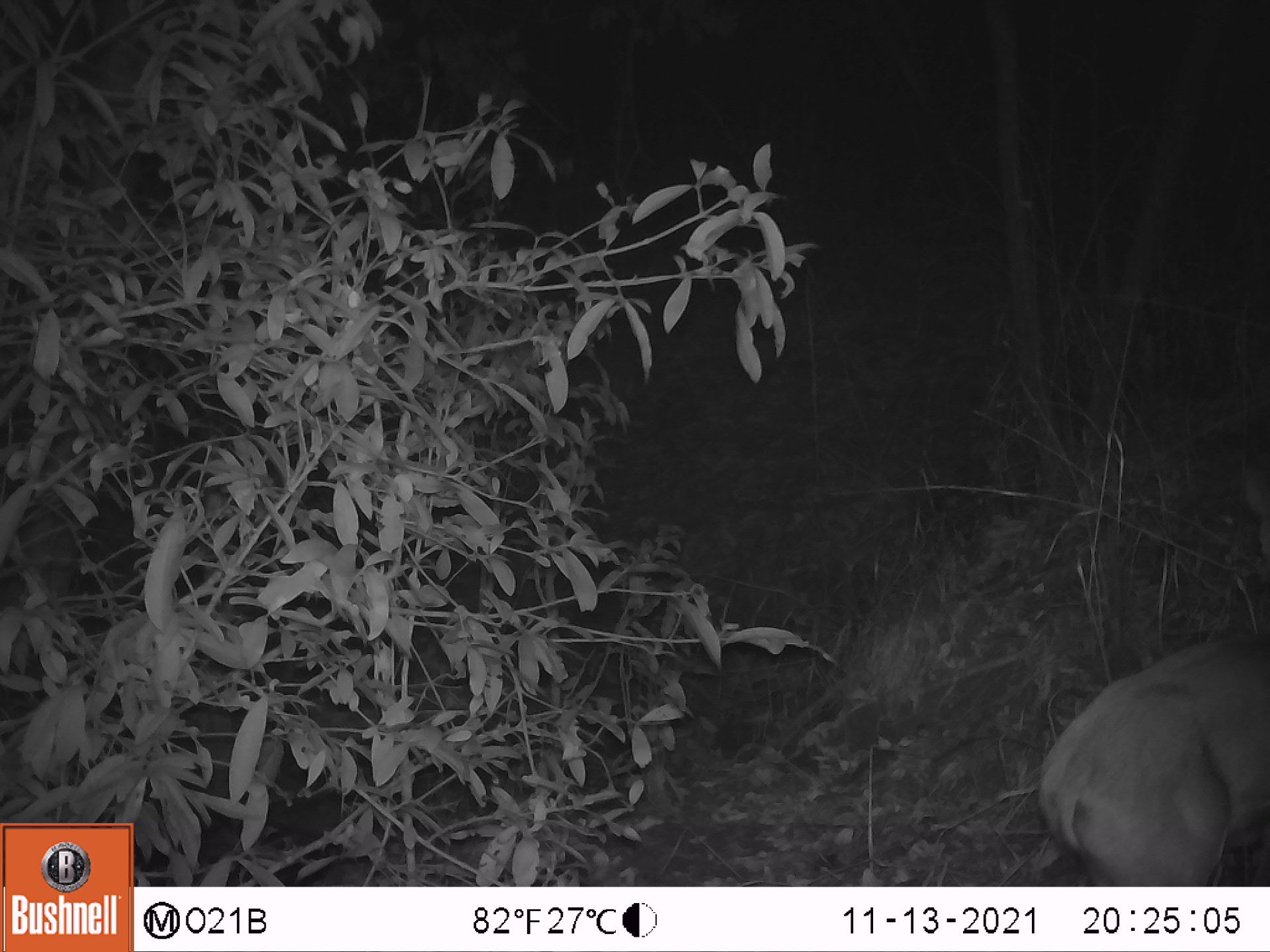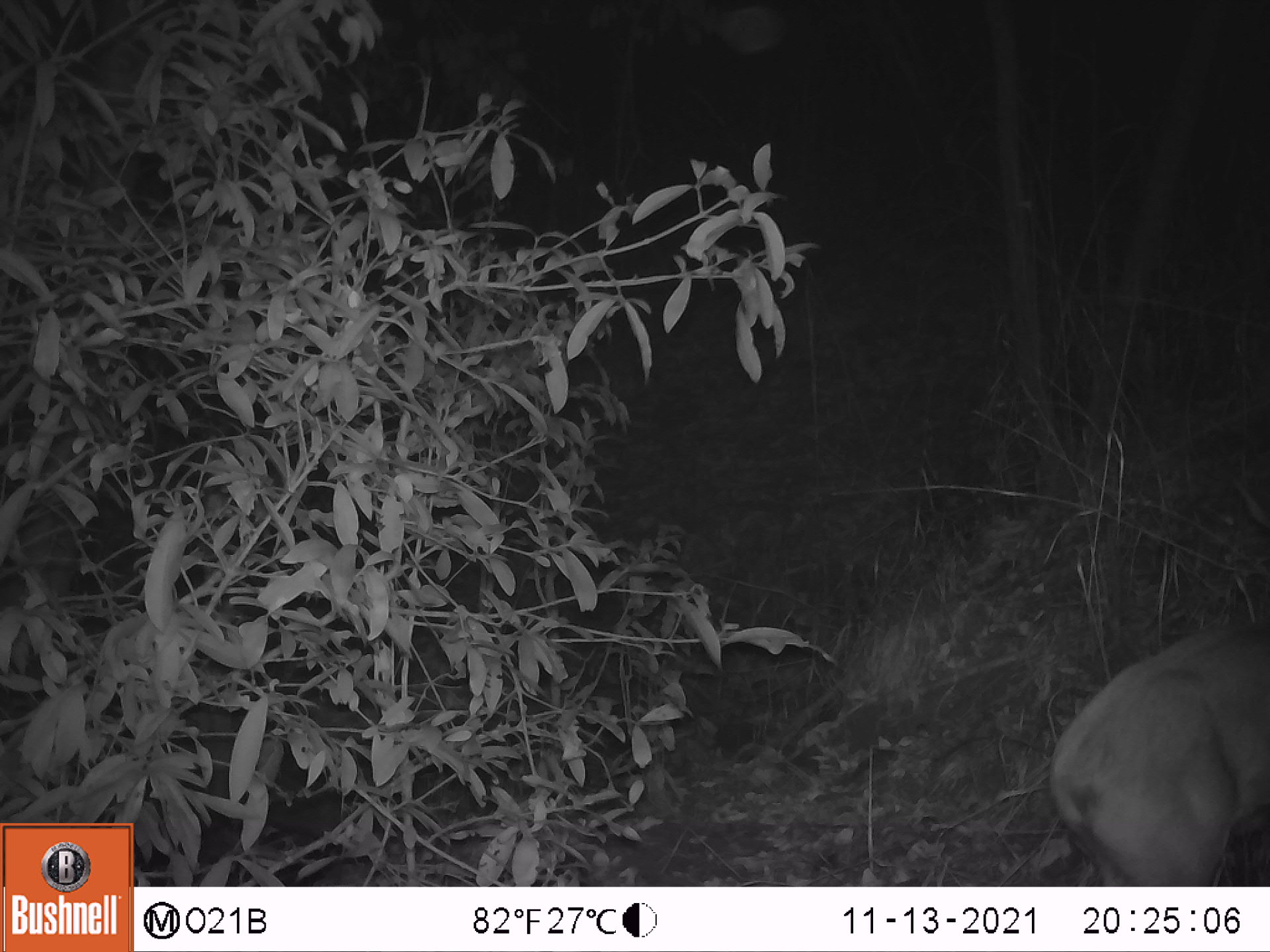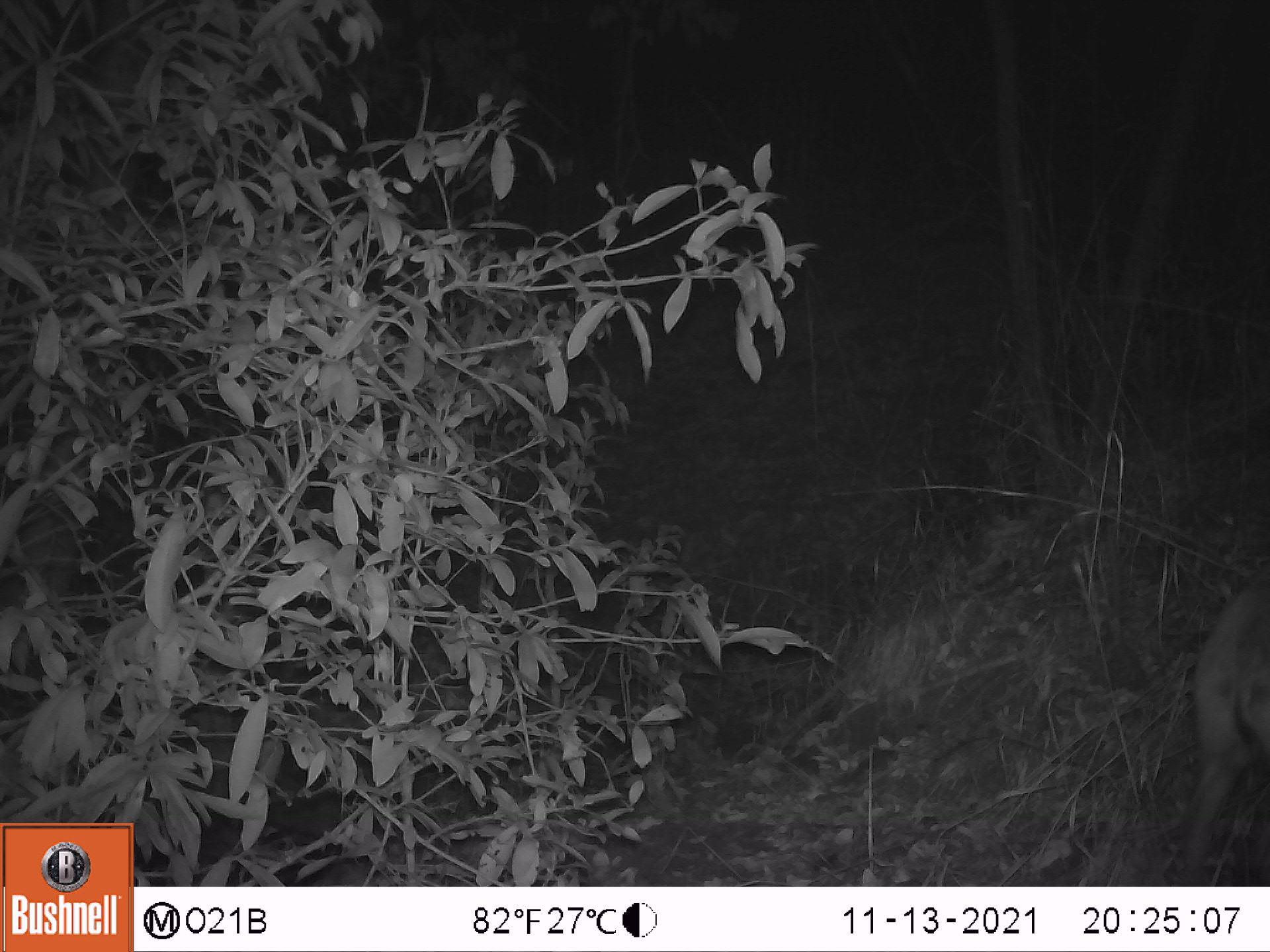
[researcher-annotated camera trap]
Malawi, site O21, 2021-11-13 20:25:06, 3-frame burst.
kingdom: Animalia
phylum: Chordata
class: Mammalia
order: Artiodactyla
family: Suidae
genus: Potamochoerus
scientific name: Potamochoerus larvatus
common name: bushpig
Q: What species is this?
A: Bushpig (Potamochoerus larvatus).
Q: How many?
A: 1.